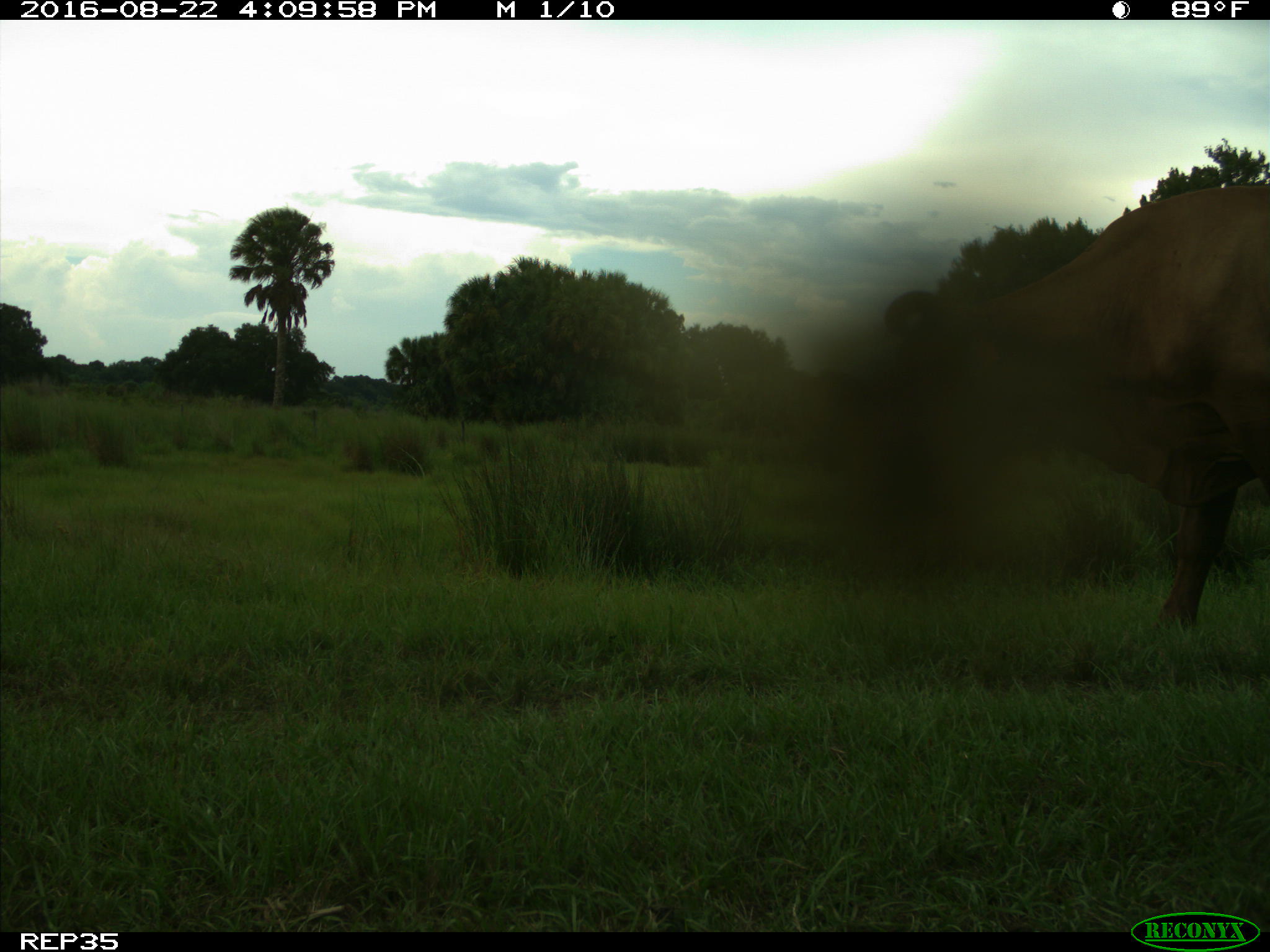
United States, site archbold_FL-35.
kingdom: Animalia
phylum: Chordata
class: Mammalia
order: Artiodactyla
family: Bovidae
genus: Bos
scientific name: Bos taurus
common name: domestic cow